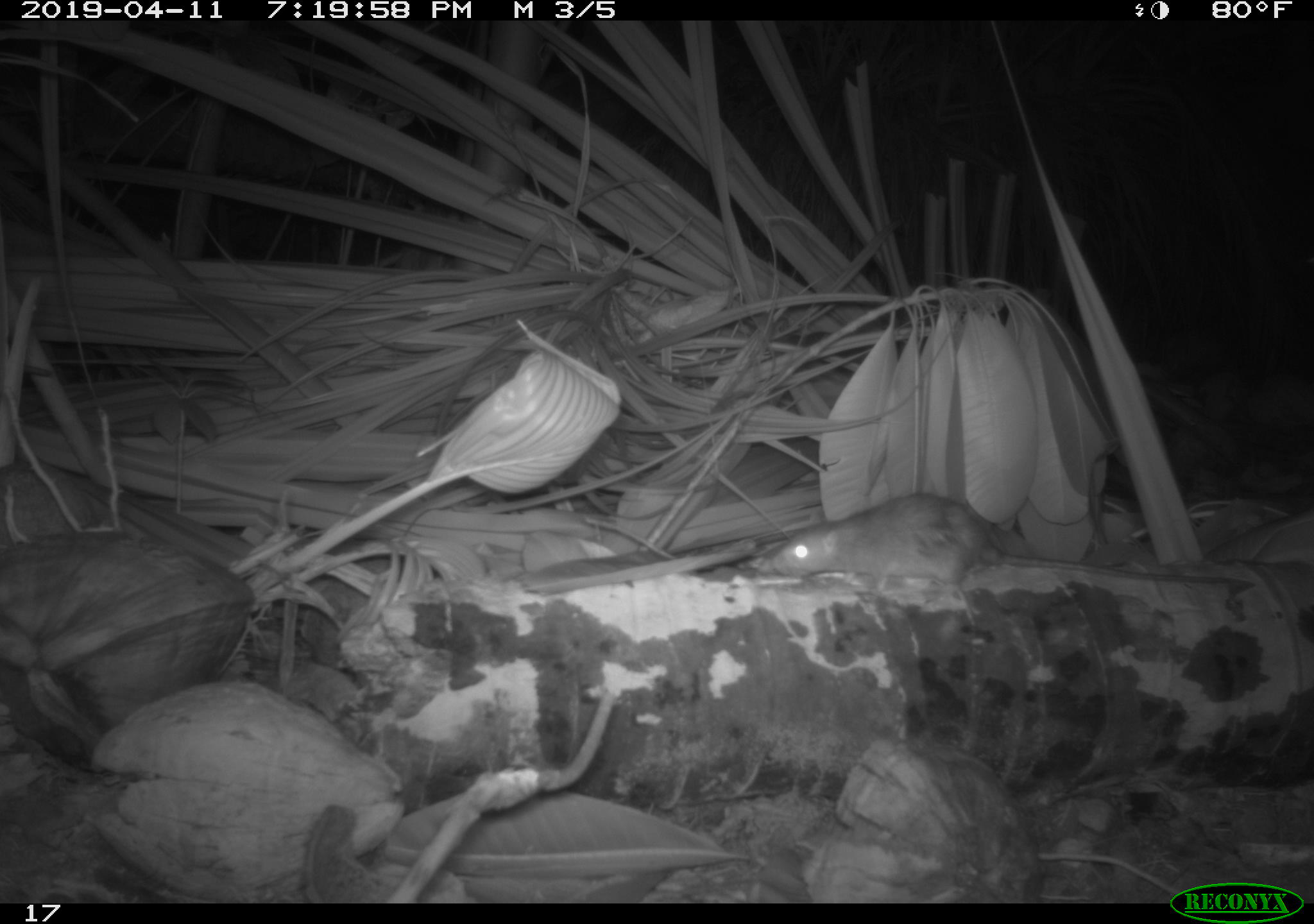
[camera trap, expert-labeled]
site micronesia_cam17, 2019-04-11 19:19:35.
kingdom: Animalia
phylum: Chordata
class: Mammalia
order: Rodentia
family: Muridae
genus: Rattus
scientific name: Rattus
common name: rat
Rat (Rattus).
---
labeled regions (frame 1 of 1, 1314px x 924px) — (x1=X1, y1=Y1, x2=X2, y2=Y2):
rat: (x1=766, y1=493, x2=1257, y2=610)